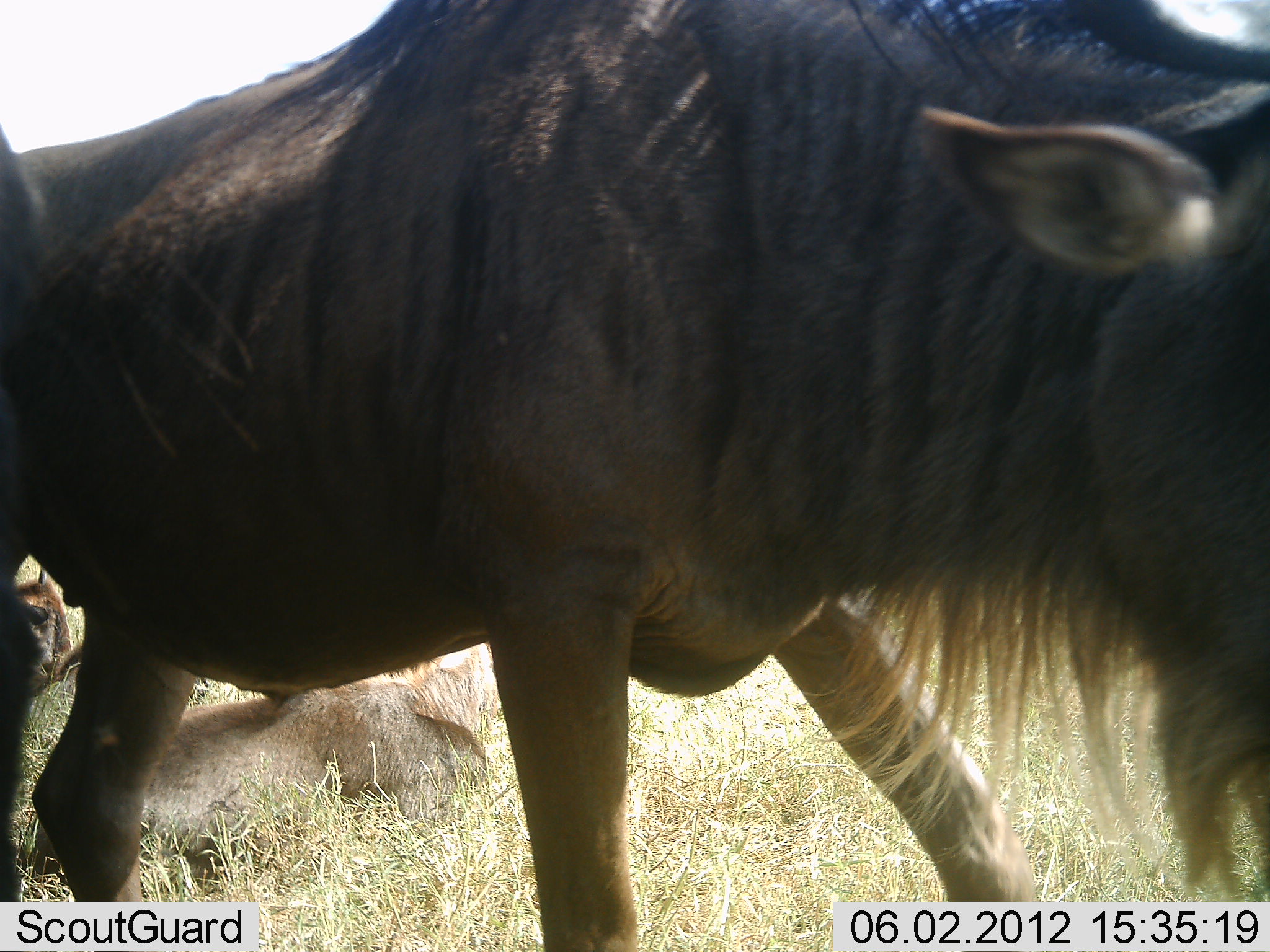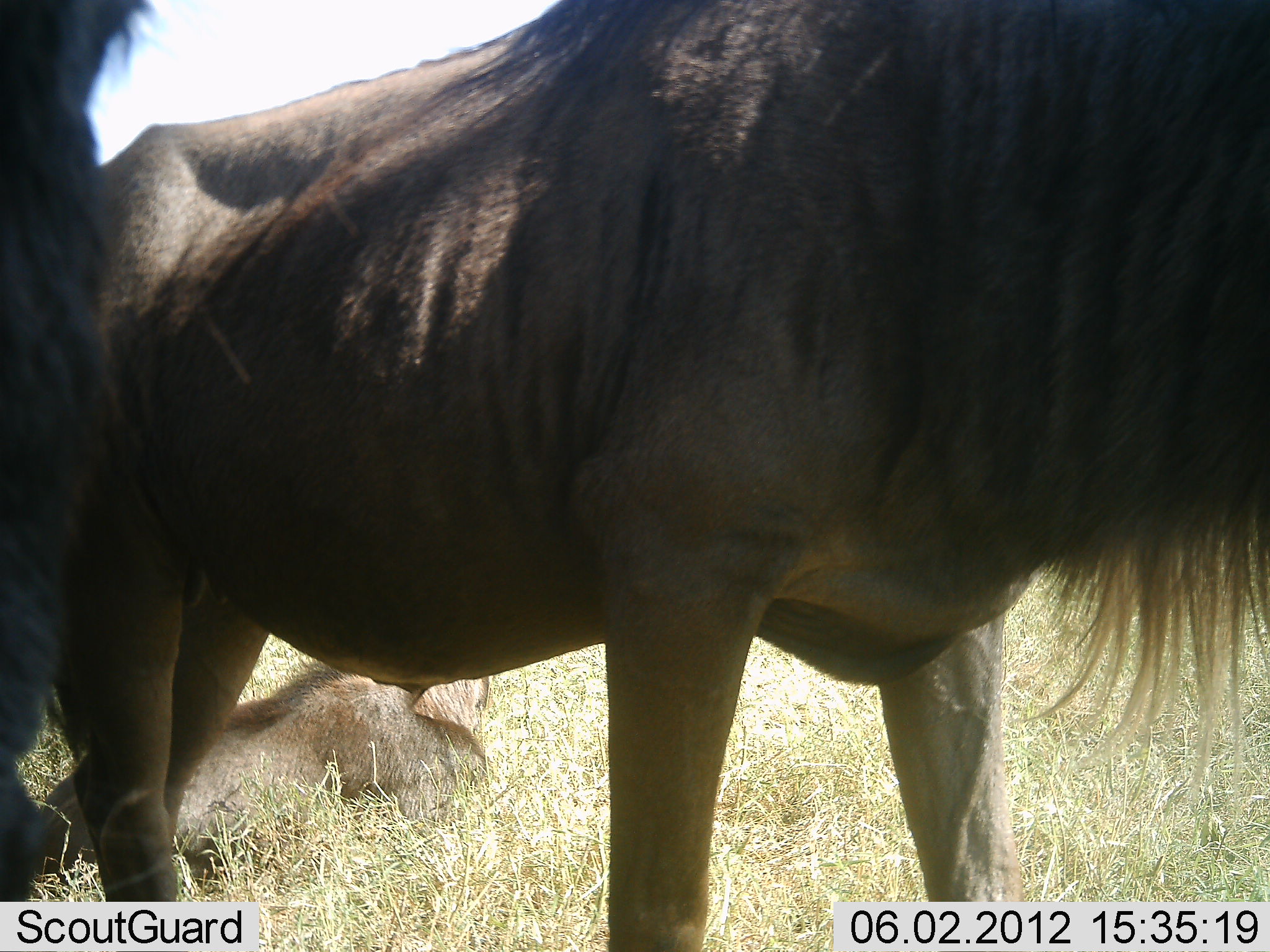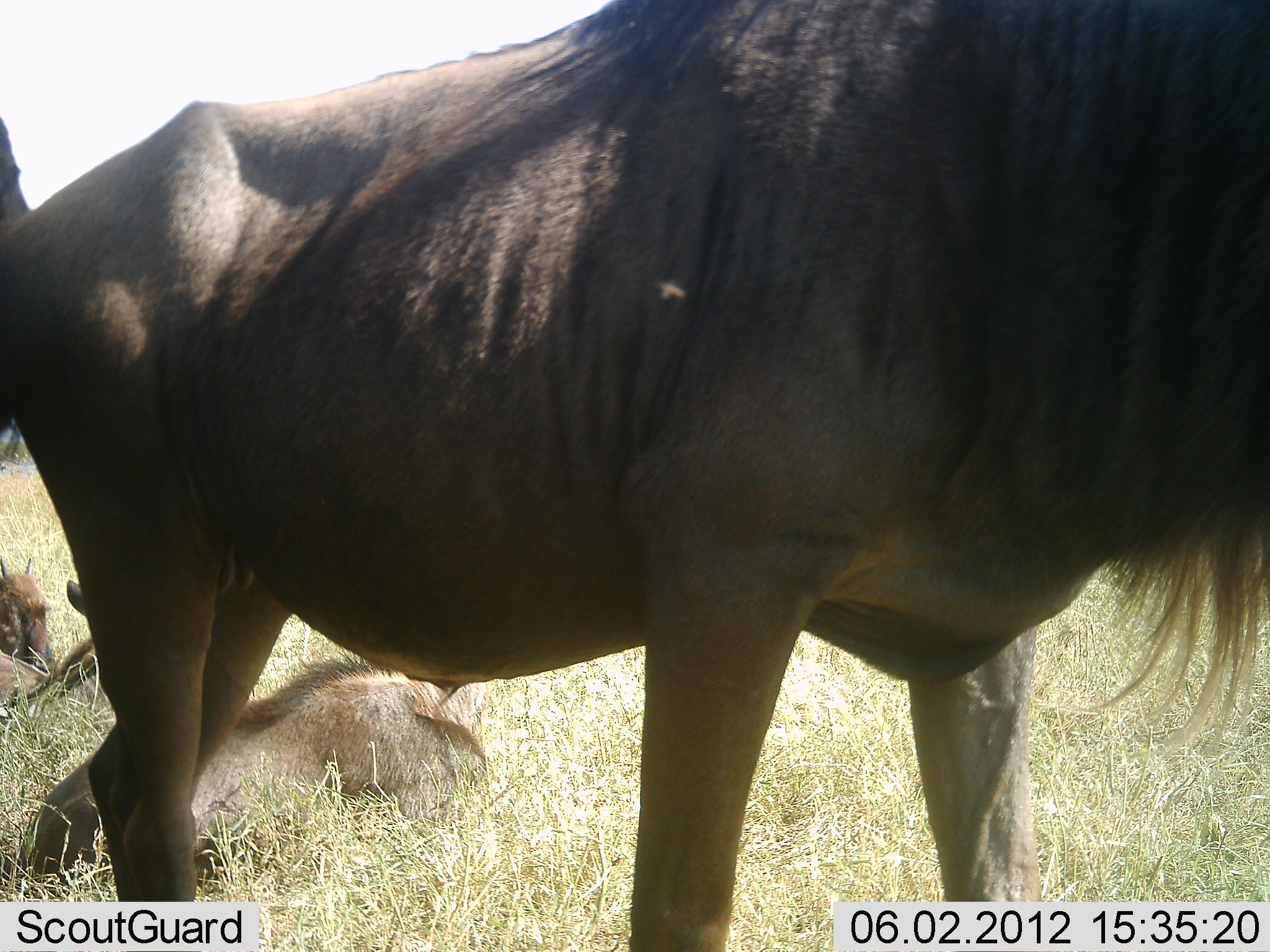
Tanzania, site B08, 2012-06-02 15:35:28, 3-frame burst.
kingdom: Animalia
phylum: Chordata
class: Mammalia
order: Artiodactyla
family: Bovidae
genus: Connochaetes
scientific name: Connochaetes taurinus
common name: blue wildebeest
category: wildebeest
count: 3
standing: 80%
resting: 70%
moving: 30%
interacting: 10%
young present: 20%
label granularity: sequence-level